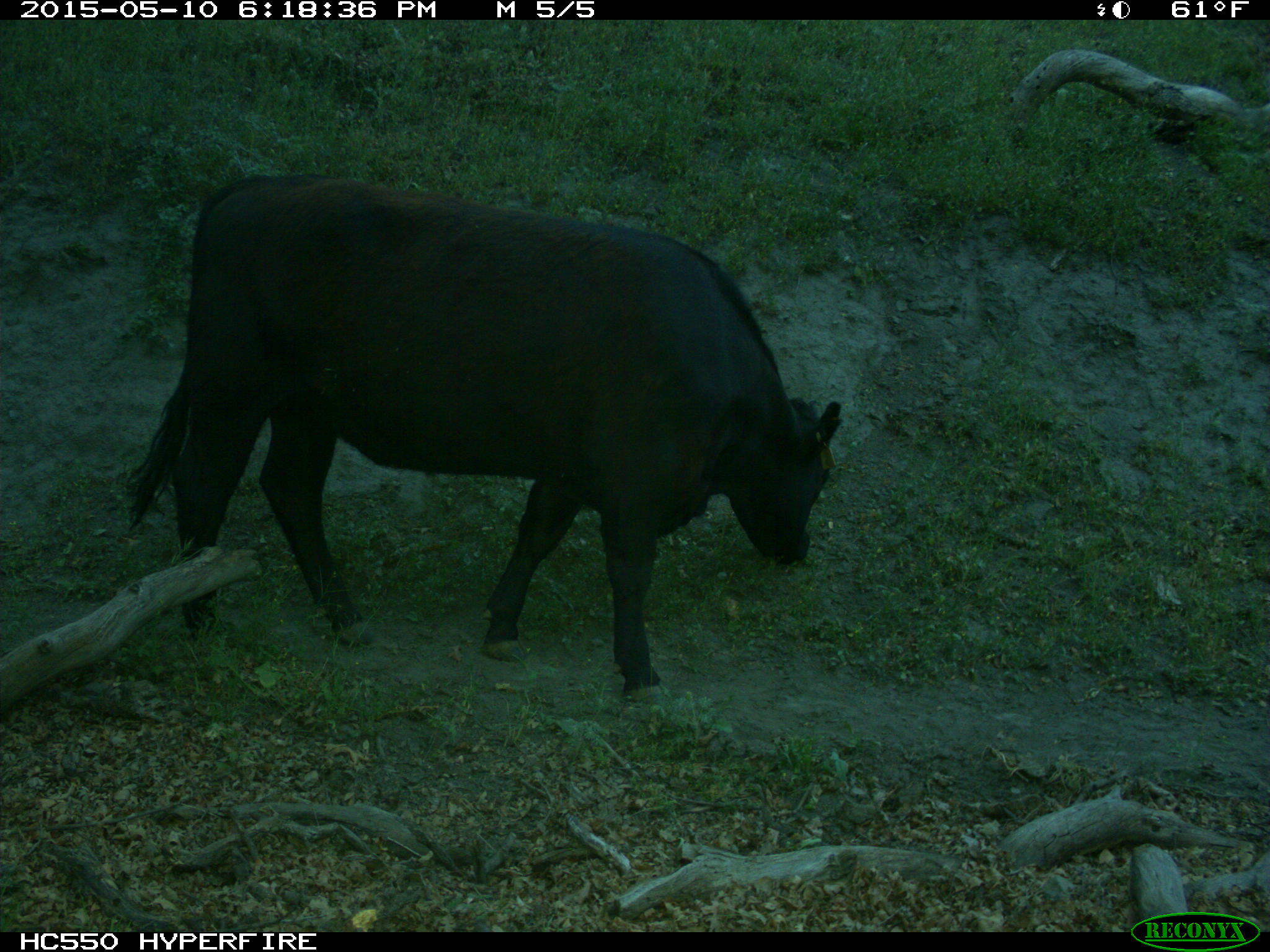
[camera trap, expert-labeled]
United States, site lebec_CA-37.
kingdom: Animalia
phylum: Chordata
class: Mammalia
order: Artiodactyla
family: Bovidae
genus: Bos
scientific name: Bos taurus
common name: domestic cow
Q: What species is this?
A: Bos taurus (domestic cow).